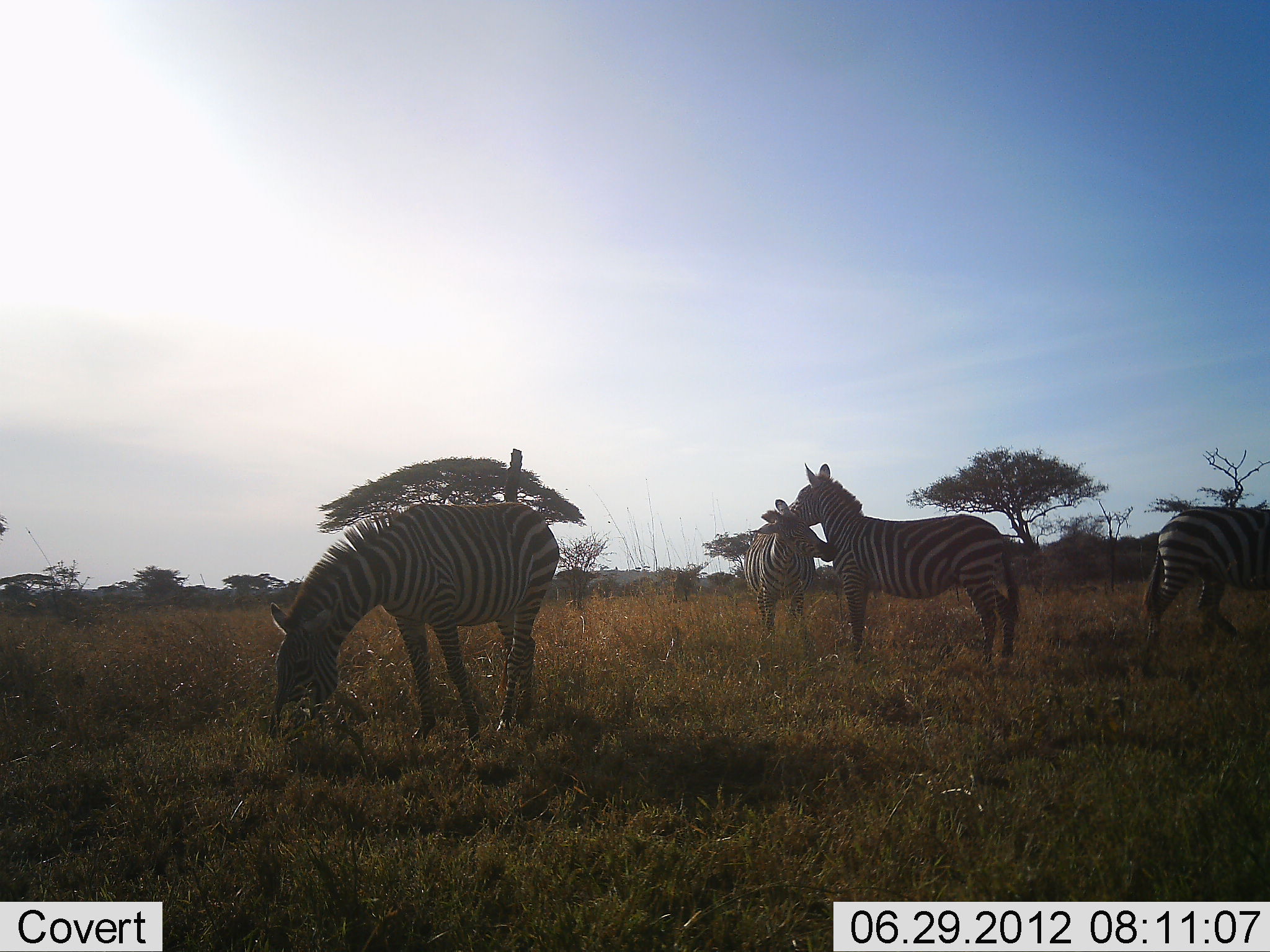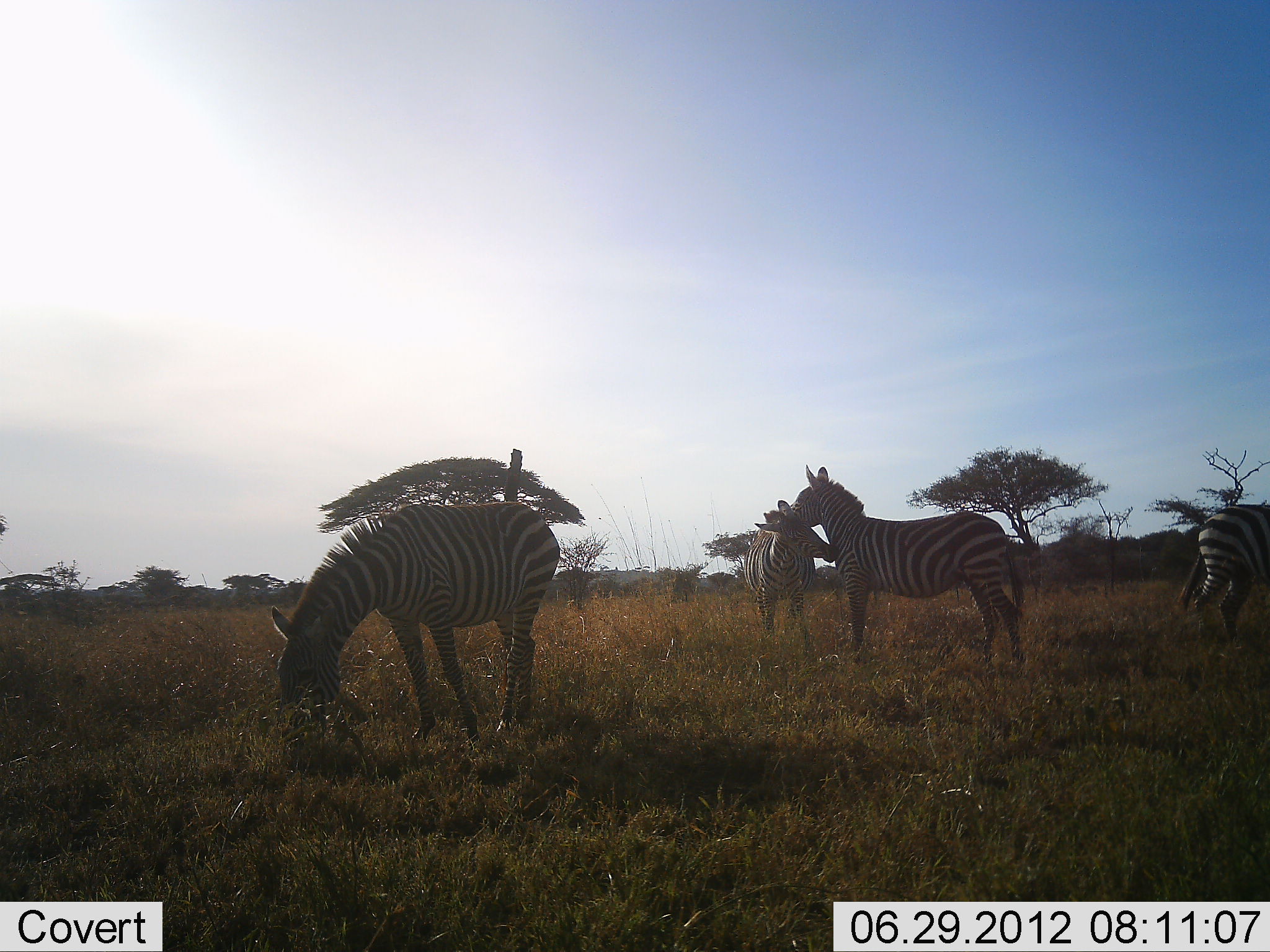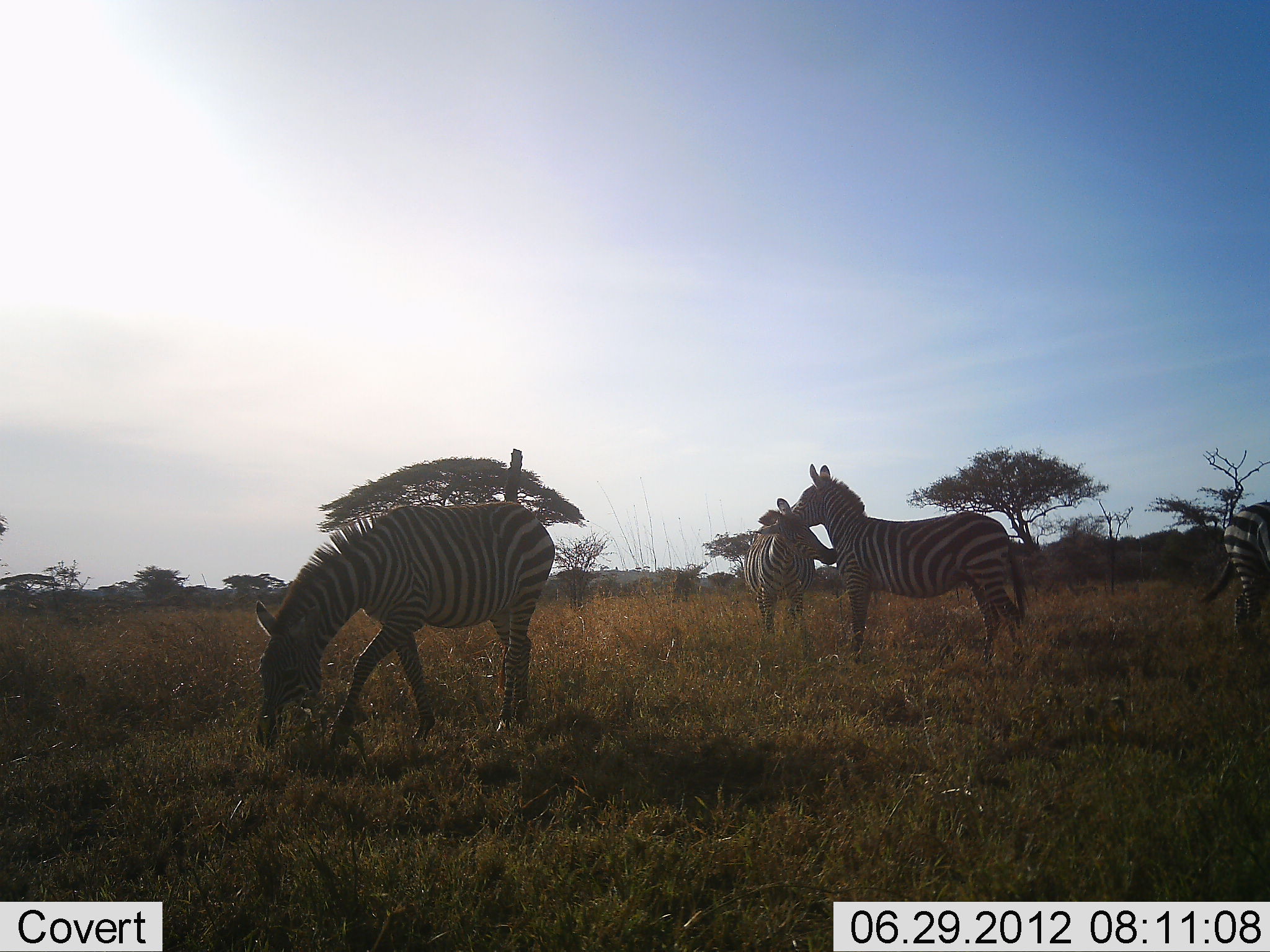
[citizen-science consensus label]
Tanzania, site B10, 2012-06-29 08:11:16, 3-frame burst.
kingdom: Animalia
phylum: Chordata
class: Mammalia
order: Perissodactyla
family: Equidae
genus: Equus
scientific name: Equus quagga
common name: plains zebra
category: zebra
Zebra (plains zebra) (Equus quagga), count 4. Behavior (volunteer vote fractions): standing 80%, resting 10%, moving 50%, interacting 70%. Young present (vote fraction): 10%. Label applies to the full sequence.